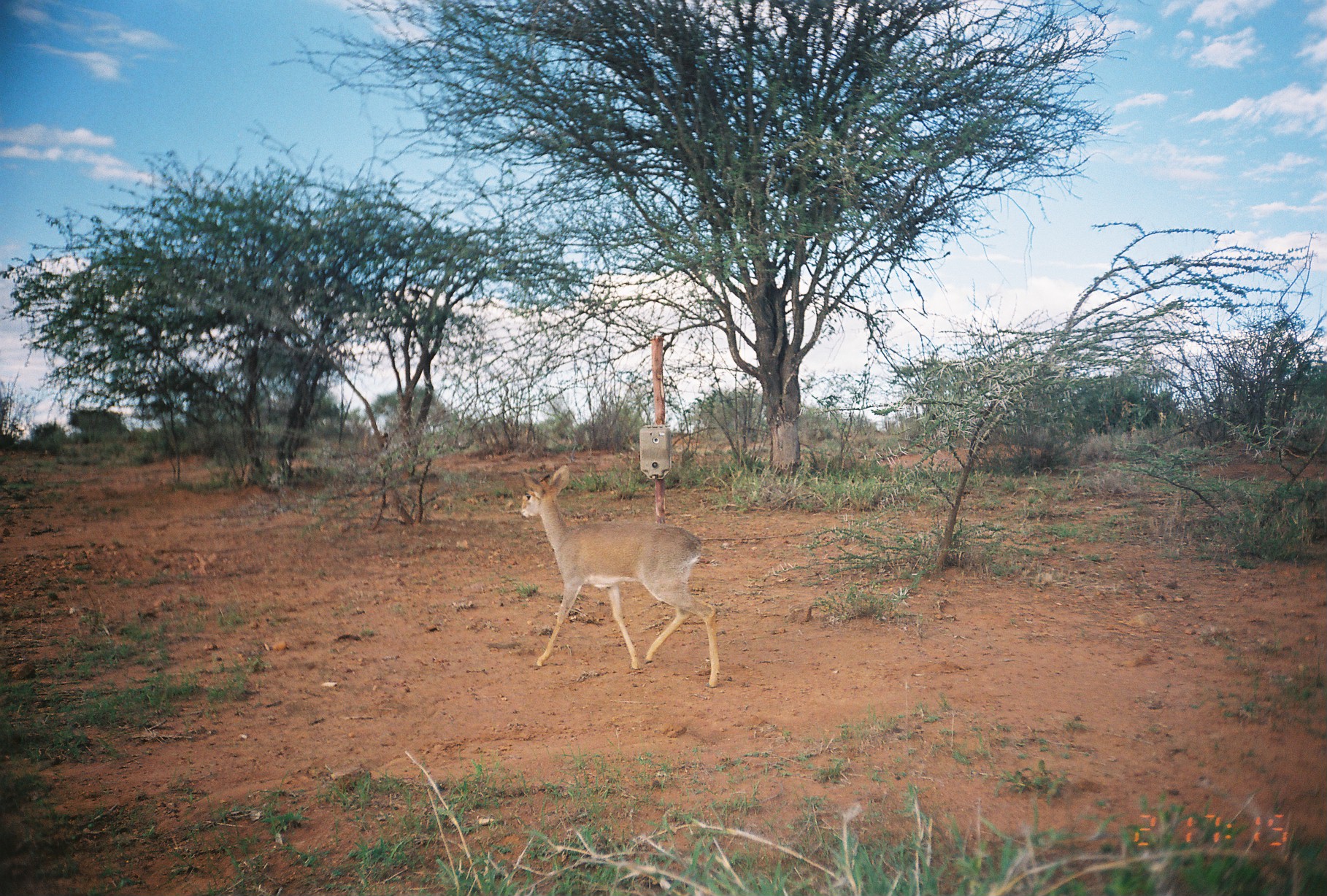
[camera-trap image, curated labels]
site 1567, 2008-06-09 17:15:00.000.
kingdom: Animalia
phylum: Chordata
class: Mammalia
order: Artiodactyla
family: Bovidae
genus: Madoqua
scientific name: Madoqua guentheri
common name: günther's dik-dik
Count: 1.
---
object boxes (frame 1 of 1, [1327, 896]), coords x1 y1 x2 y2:
madoqua guentheri: 518 464 719 687